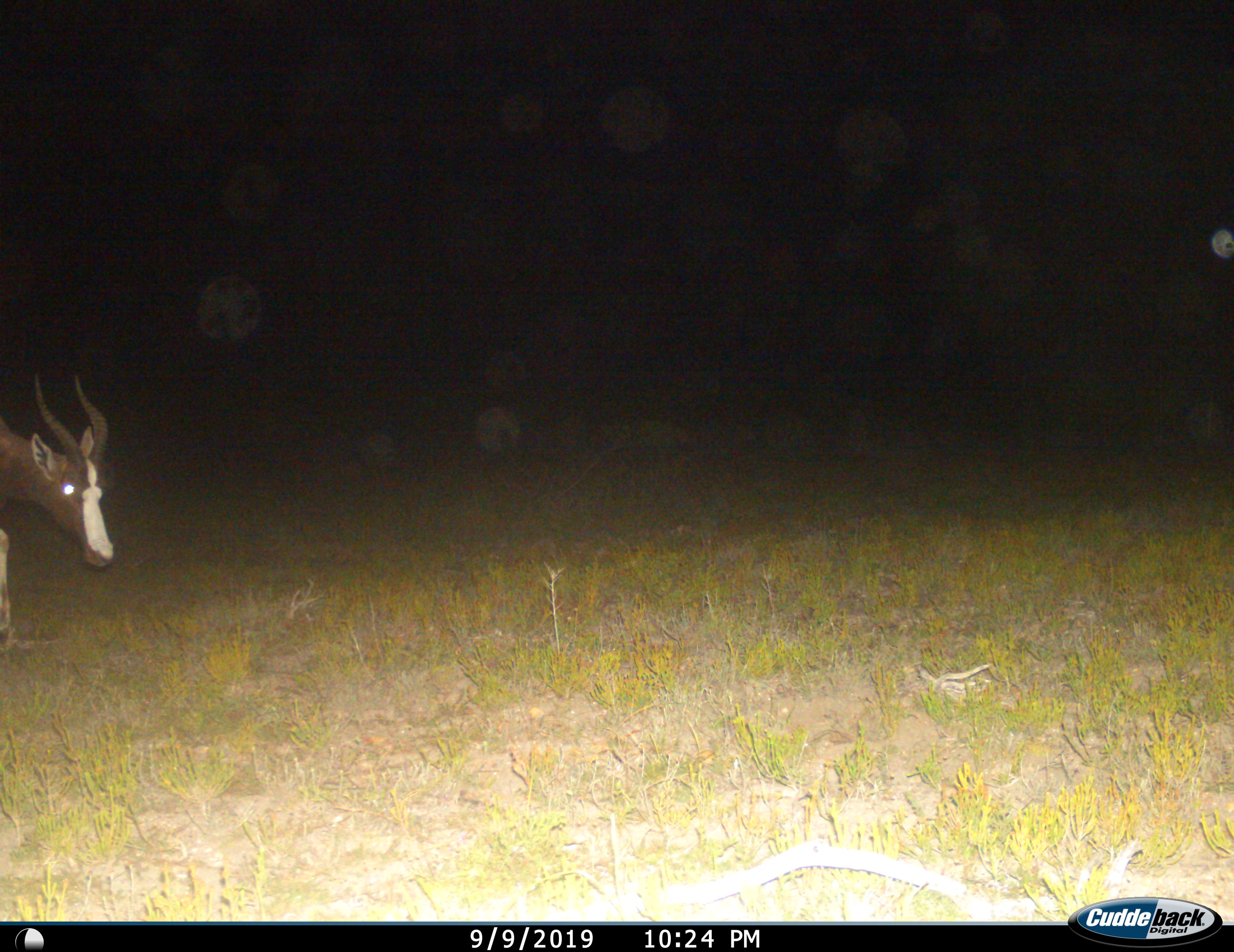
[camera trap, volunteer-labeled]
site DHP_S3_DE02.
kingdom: Animalia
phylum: Chordata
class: Mammalia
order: Artiodactyla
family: Bovidae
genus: Damaliscus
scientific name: Damaliscus pygargus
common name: bontebok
Bontebok (Damaliscus pygargus), count 1. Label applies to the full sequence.